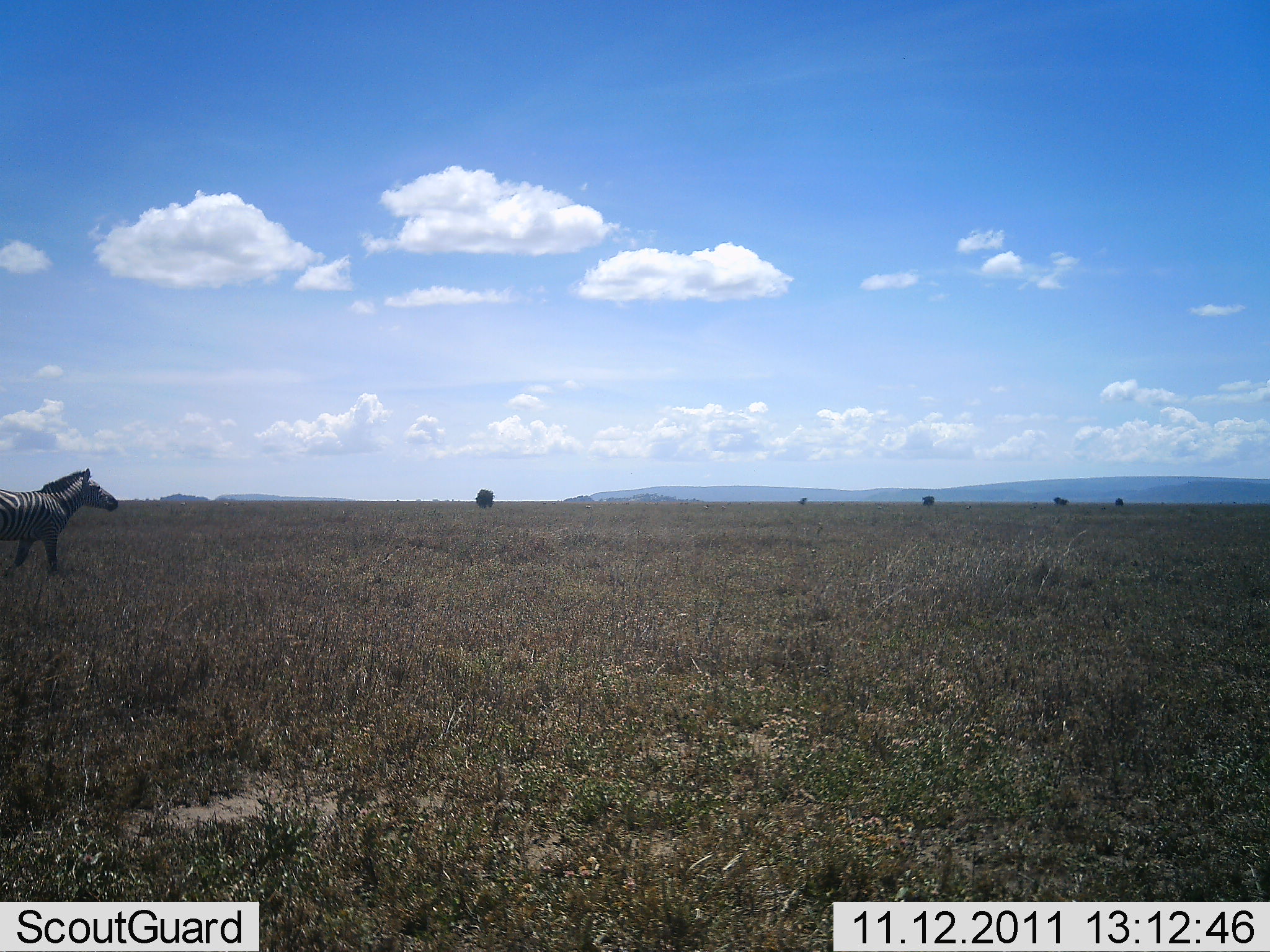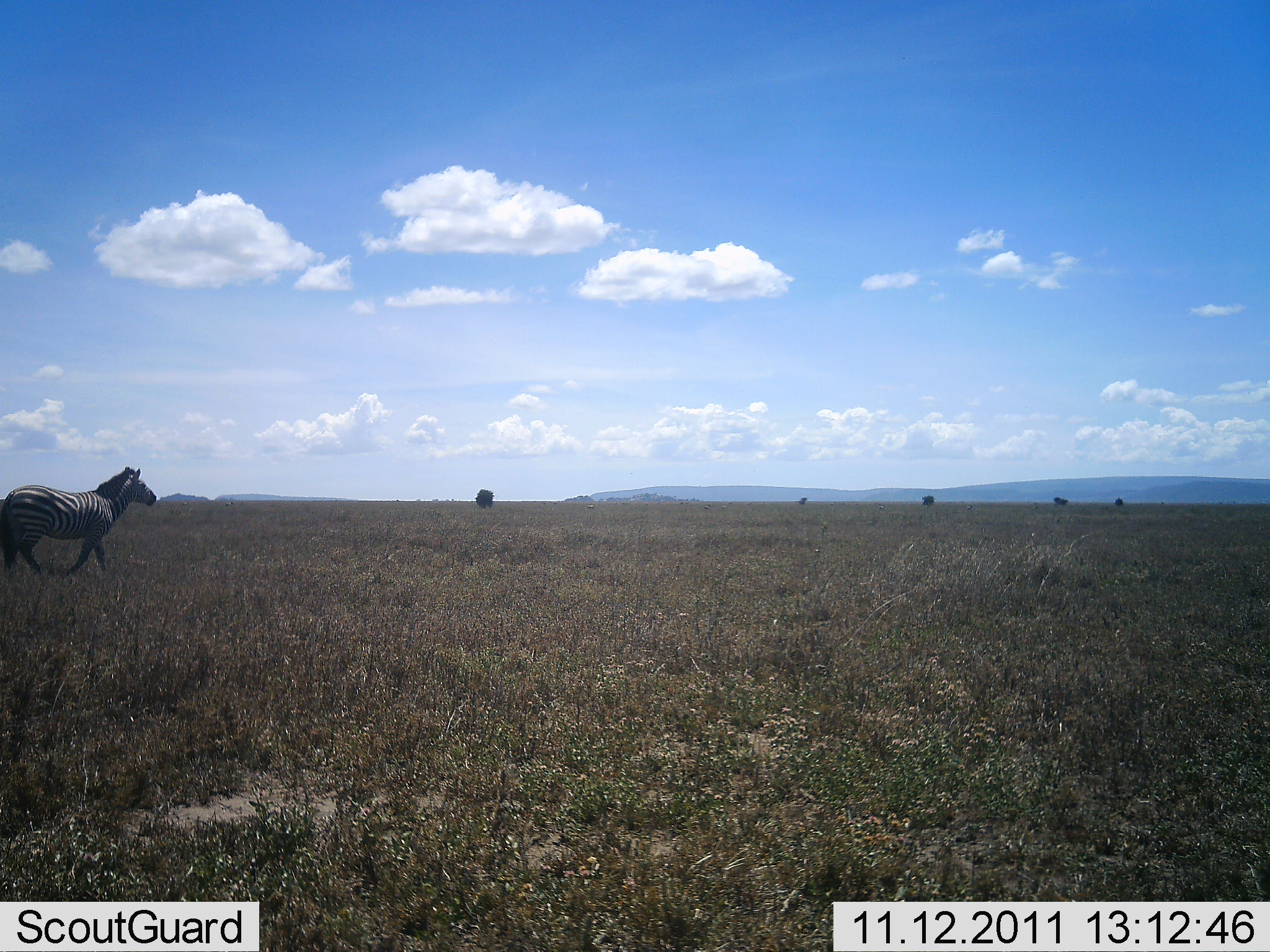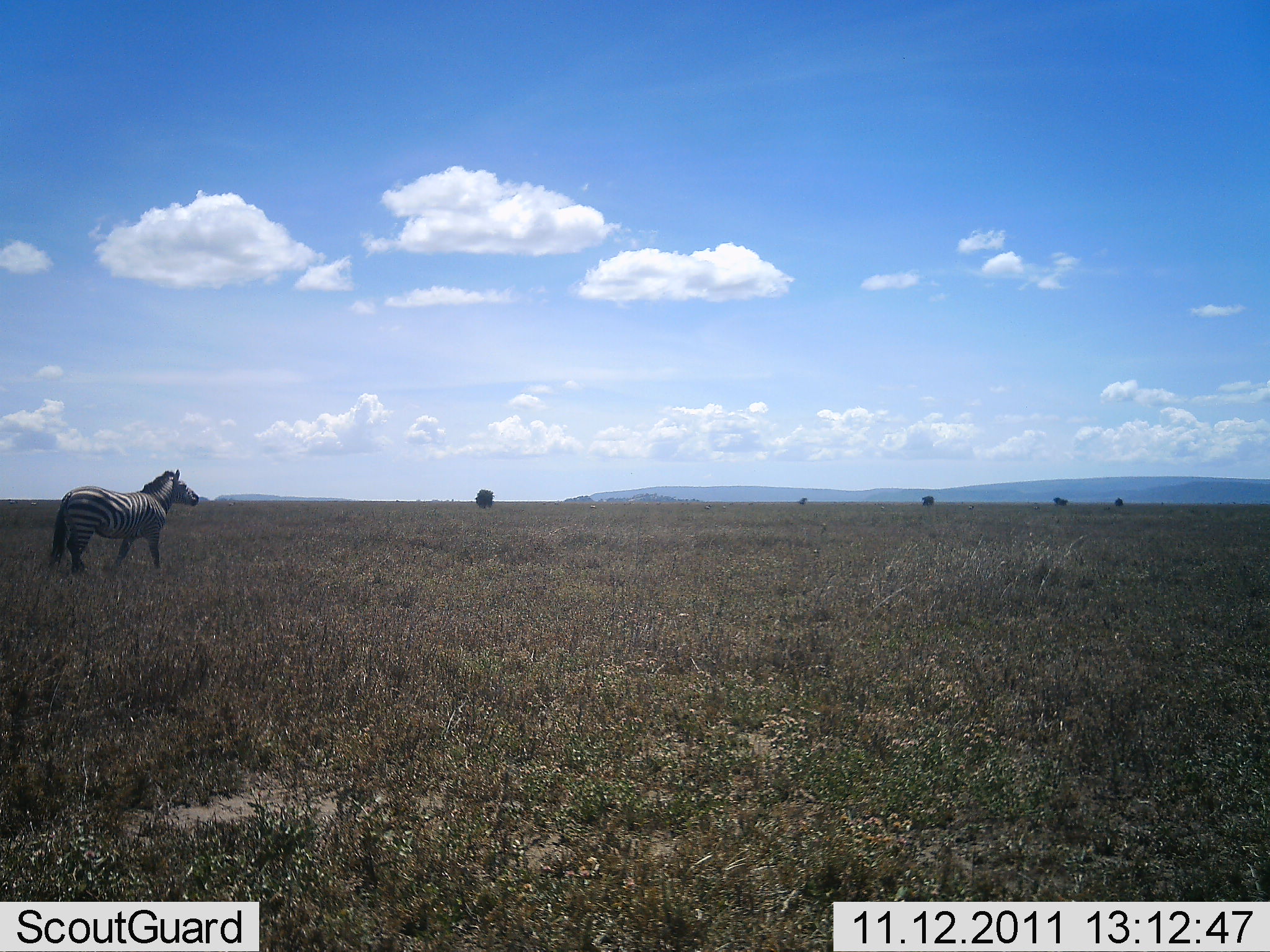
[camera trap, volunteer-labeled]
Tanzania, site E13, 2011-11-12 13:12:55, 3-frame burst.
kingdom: Animalia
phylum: Chordata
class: Mammalia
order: Perissodactyla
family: Equidae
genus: Equus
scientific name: Equus quagga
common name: plains zebra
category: zebra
Zebra (plains zebra) (Equus quagga), count 1. Behavior (volunteer vote fractions): standing 0%, resting 0%, moving 100%, interacting 0%. Young present (vote fraction): 0%. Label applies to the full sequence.